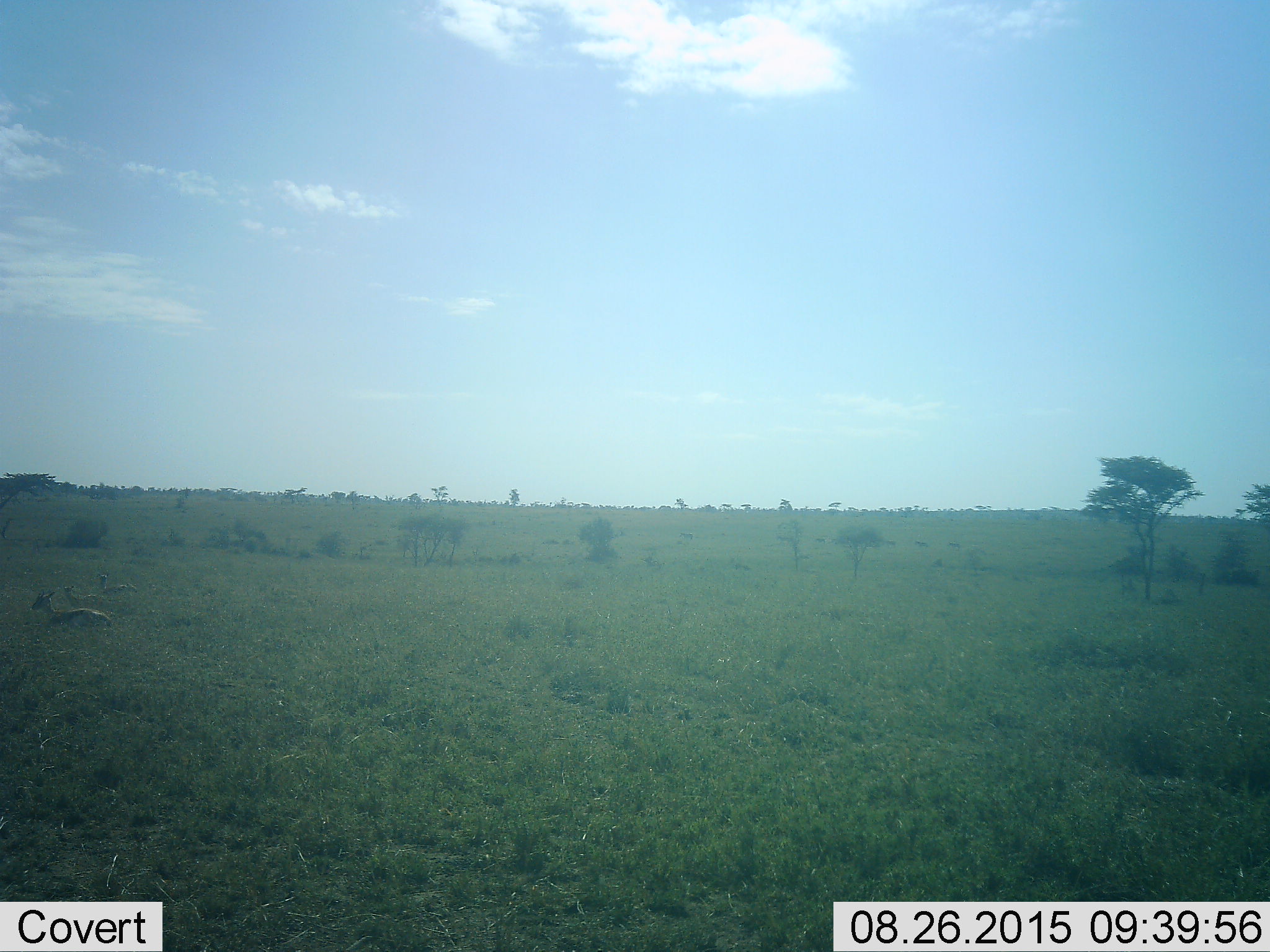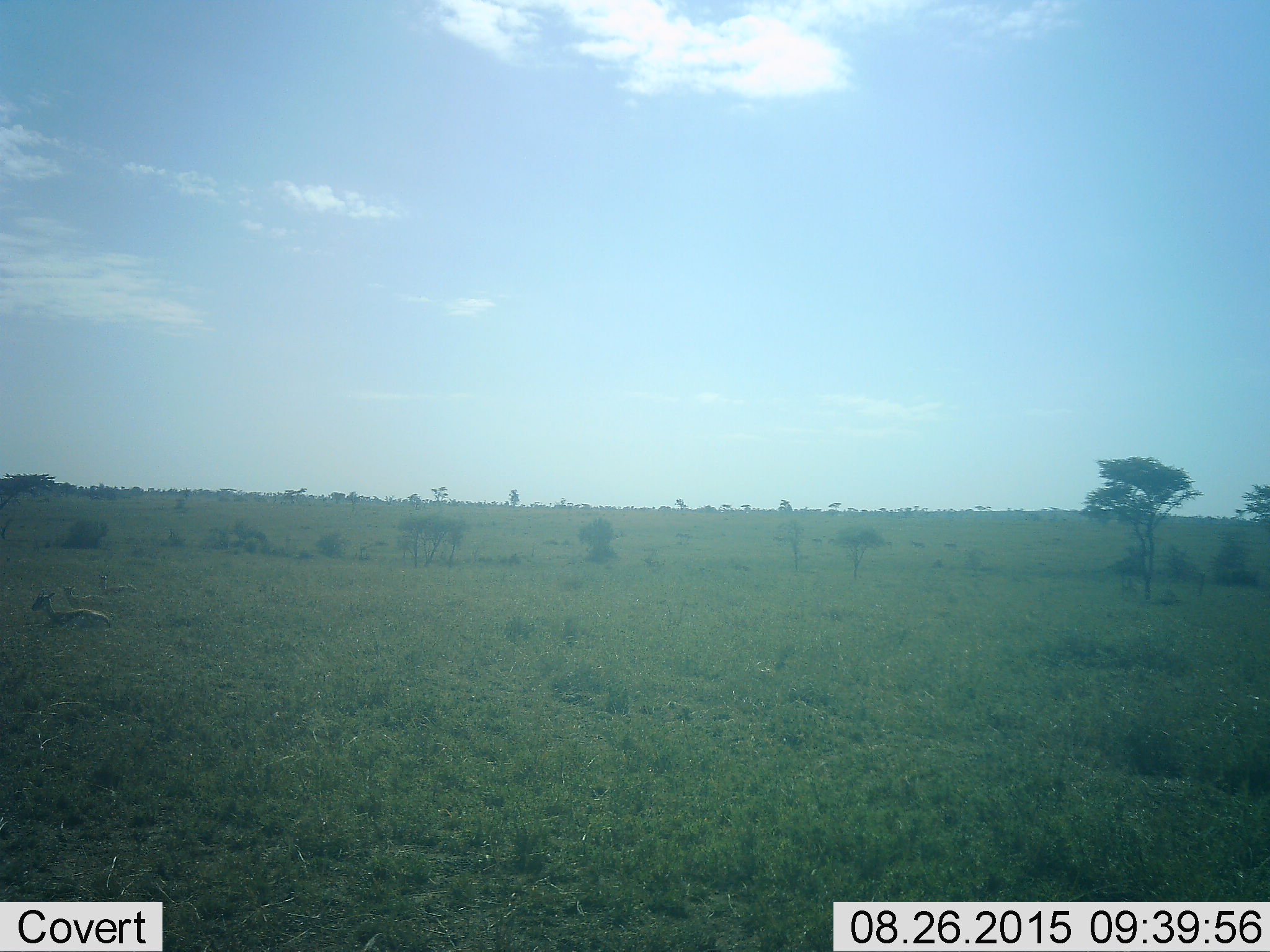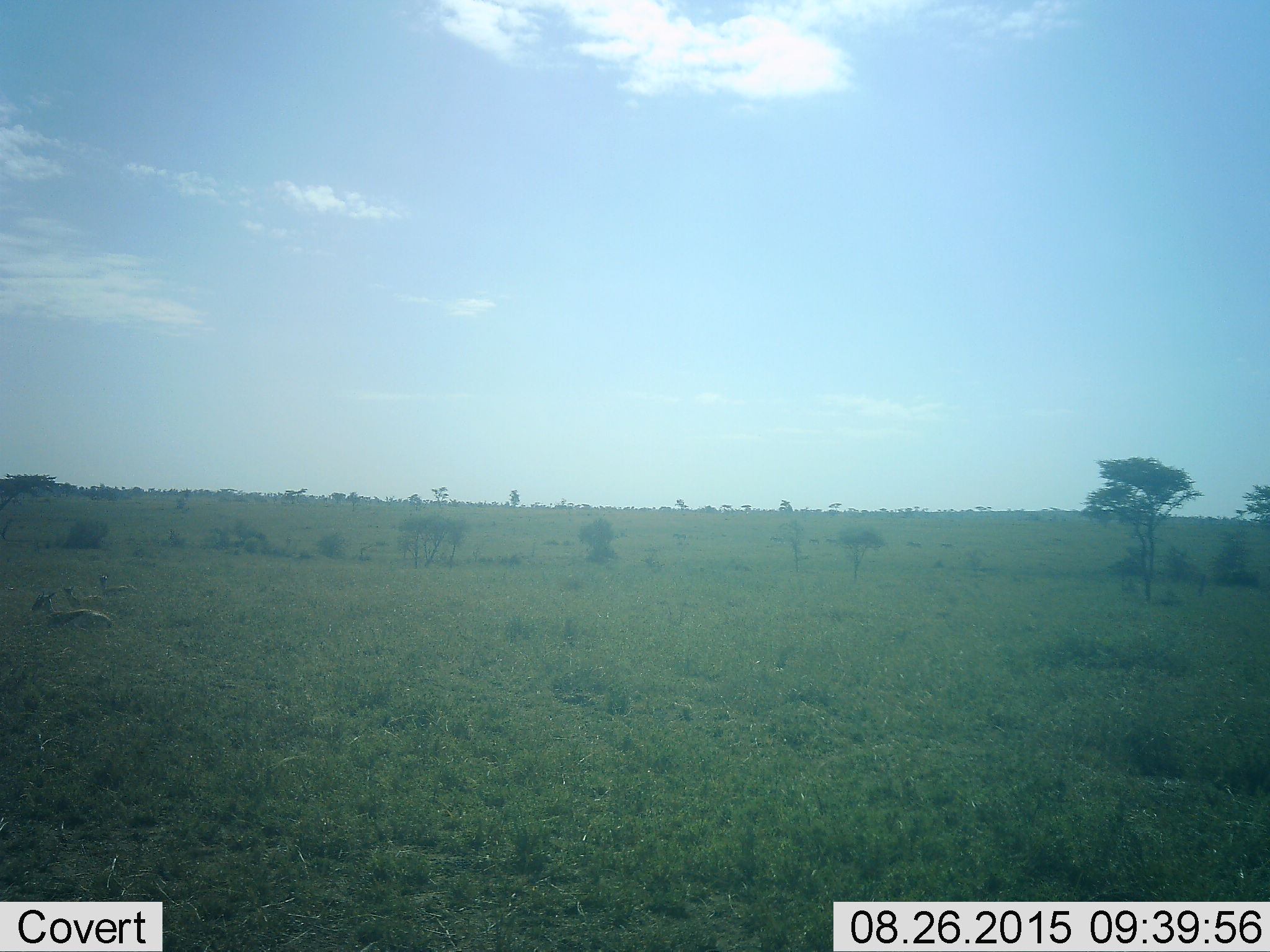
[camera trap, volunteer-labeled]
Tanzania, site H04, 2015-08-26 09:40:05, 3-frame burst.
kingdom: Animalia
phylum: Chordata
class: Mammalia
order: Artiodactyla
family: Bovidae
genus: Eudorcas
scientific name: Eudorcas thomsonii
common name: thomson's gazelle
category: gazellethomsons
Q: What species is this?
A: Gazellethomsons (thomson's gazelle) (Eudorcas thomsonii).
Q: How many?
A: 3.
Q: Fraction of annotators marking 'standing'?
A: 0%.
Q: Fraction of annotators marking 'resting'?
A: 100%.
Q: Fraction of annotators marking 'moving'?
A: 14%.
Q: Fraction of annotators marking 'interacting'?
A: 0%.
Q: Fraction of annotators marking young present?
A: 0%.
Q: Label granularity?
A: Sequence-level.